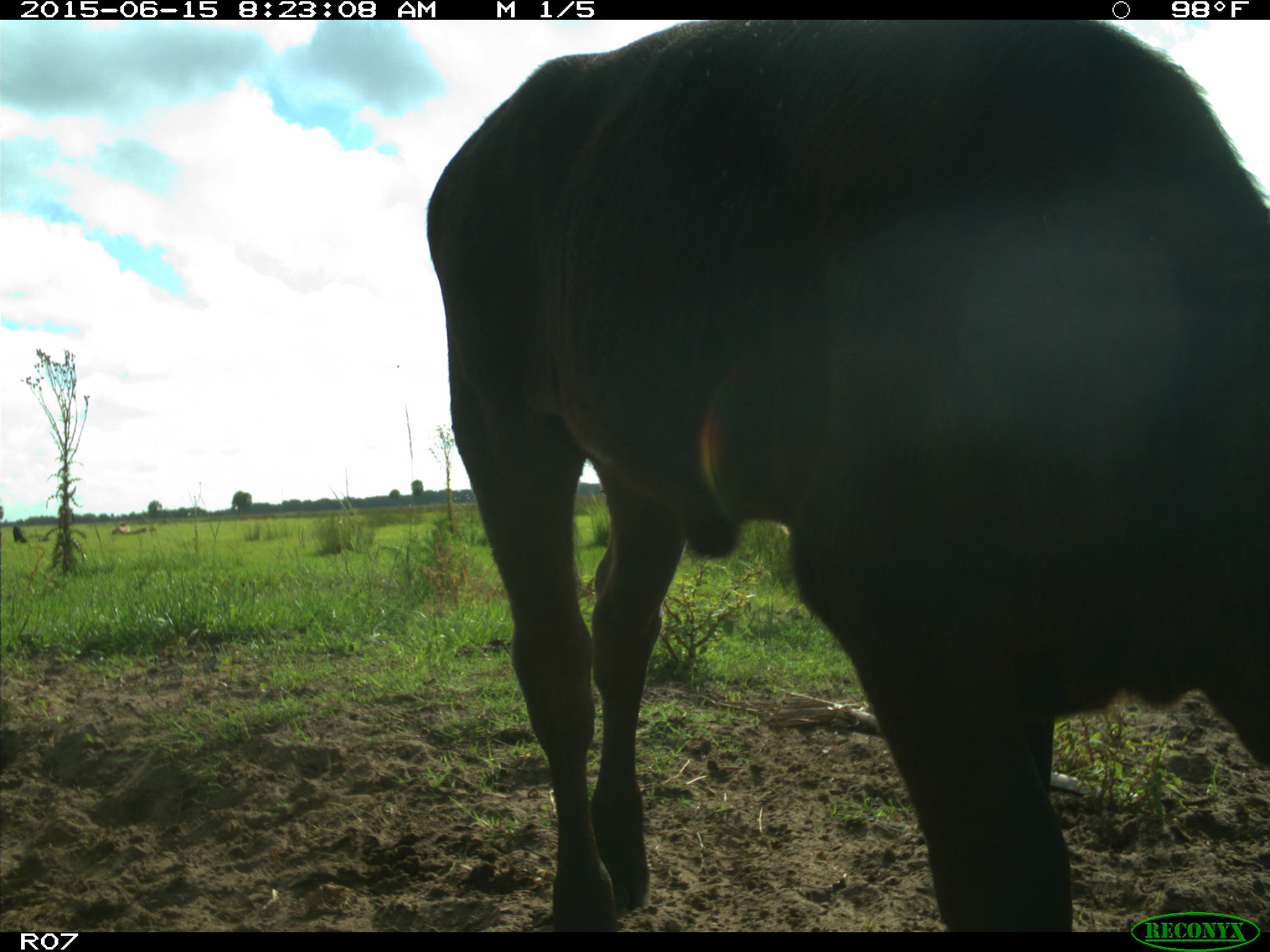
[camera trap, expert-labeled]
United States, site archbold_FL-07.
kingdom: Animalia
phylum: Chordata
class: Mammalia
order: Artiodactyla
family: Bovidae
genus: Bos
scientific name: Bos taurus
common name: domestic cow